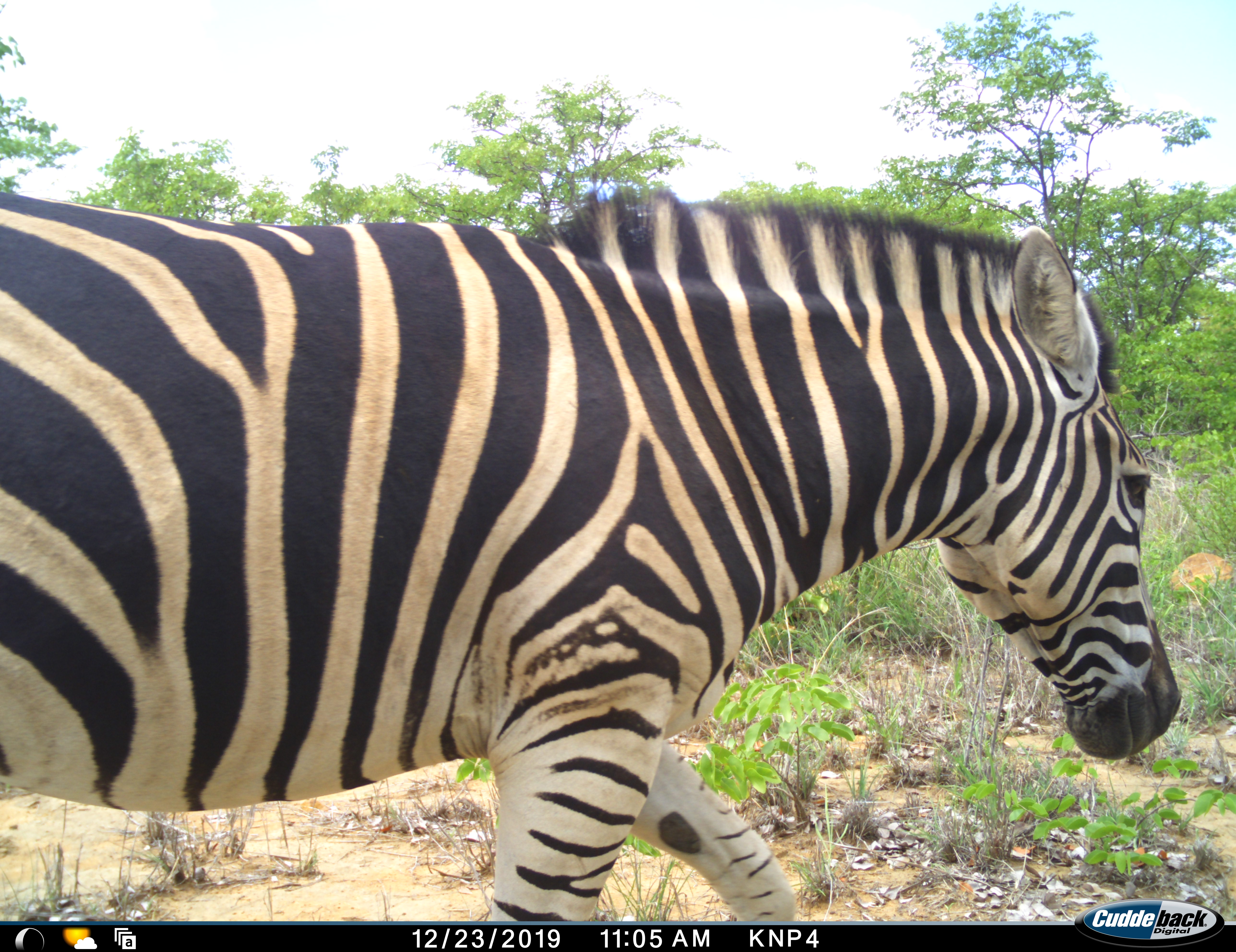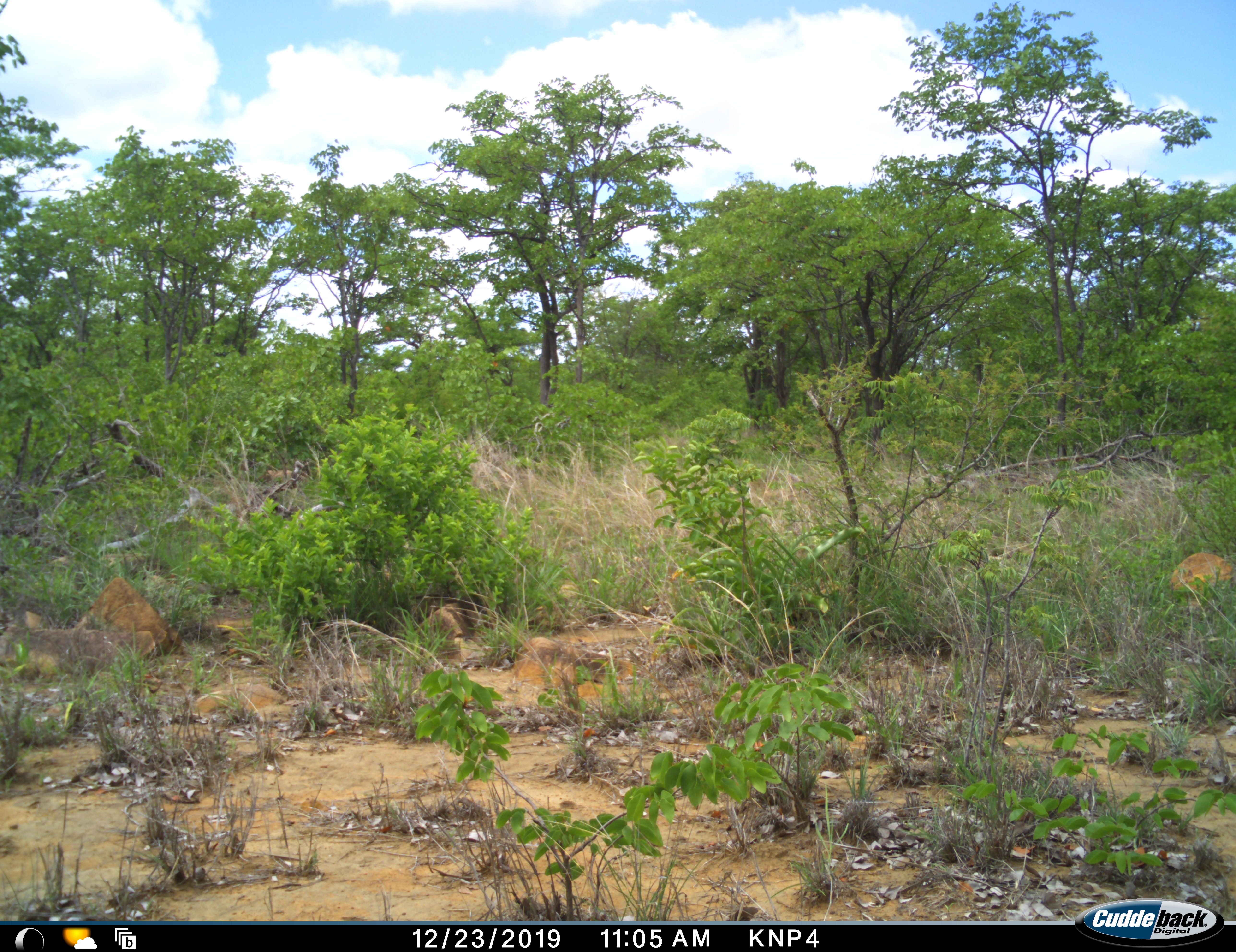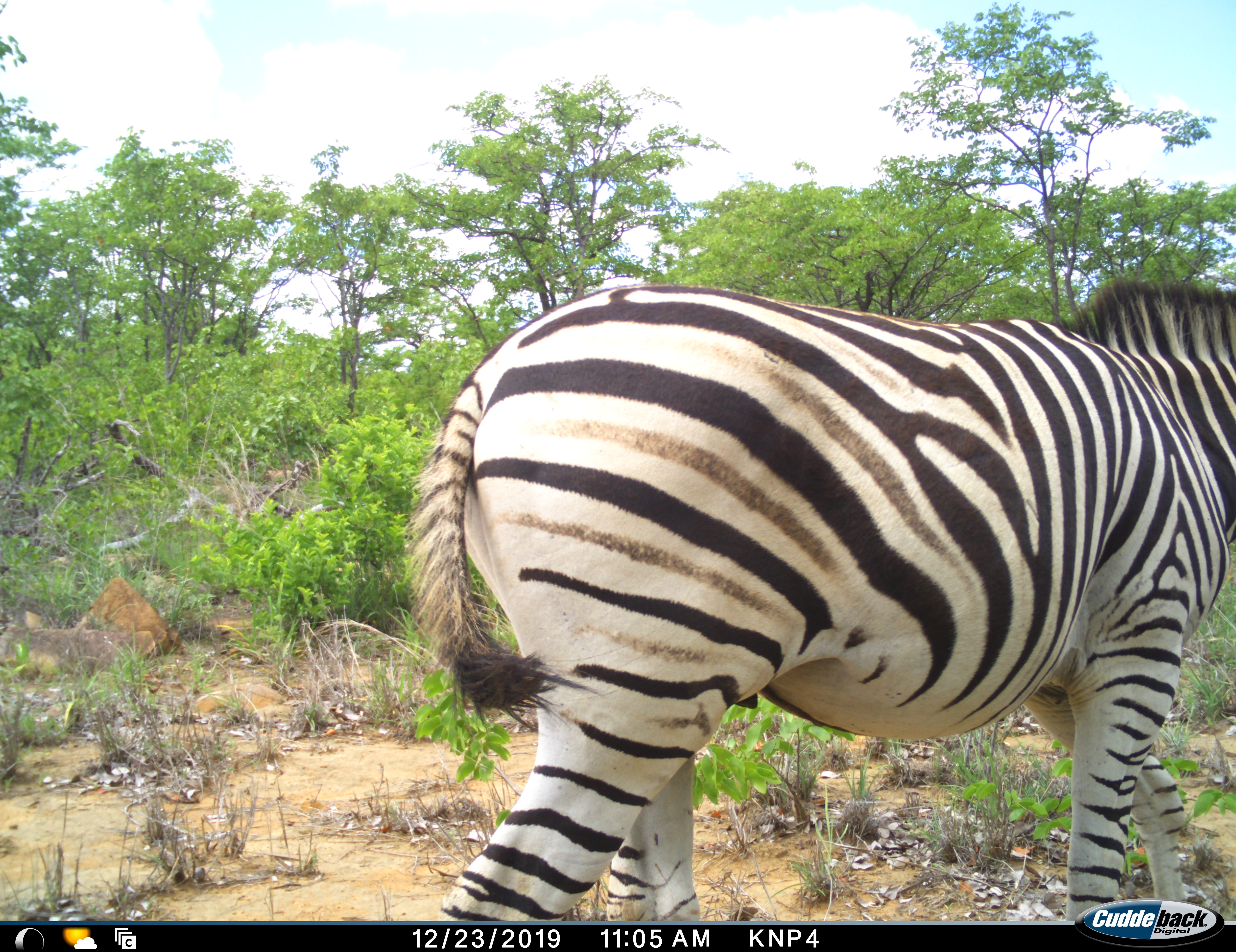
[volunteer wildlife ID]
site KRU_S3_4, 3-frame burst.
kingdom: Animalia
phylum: Chordata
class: Mammalia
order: Perissodactyla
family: Equidae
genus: Equus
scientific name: Equus quagga burchellii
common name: burchell's zebra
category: zebraburchells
Zebraburchells (burchell's zebra) (Equus quagga burchellii), count 2. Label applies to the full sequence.